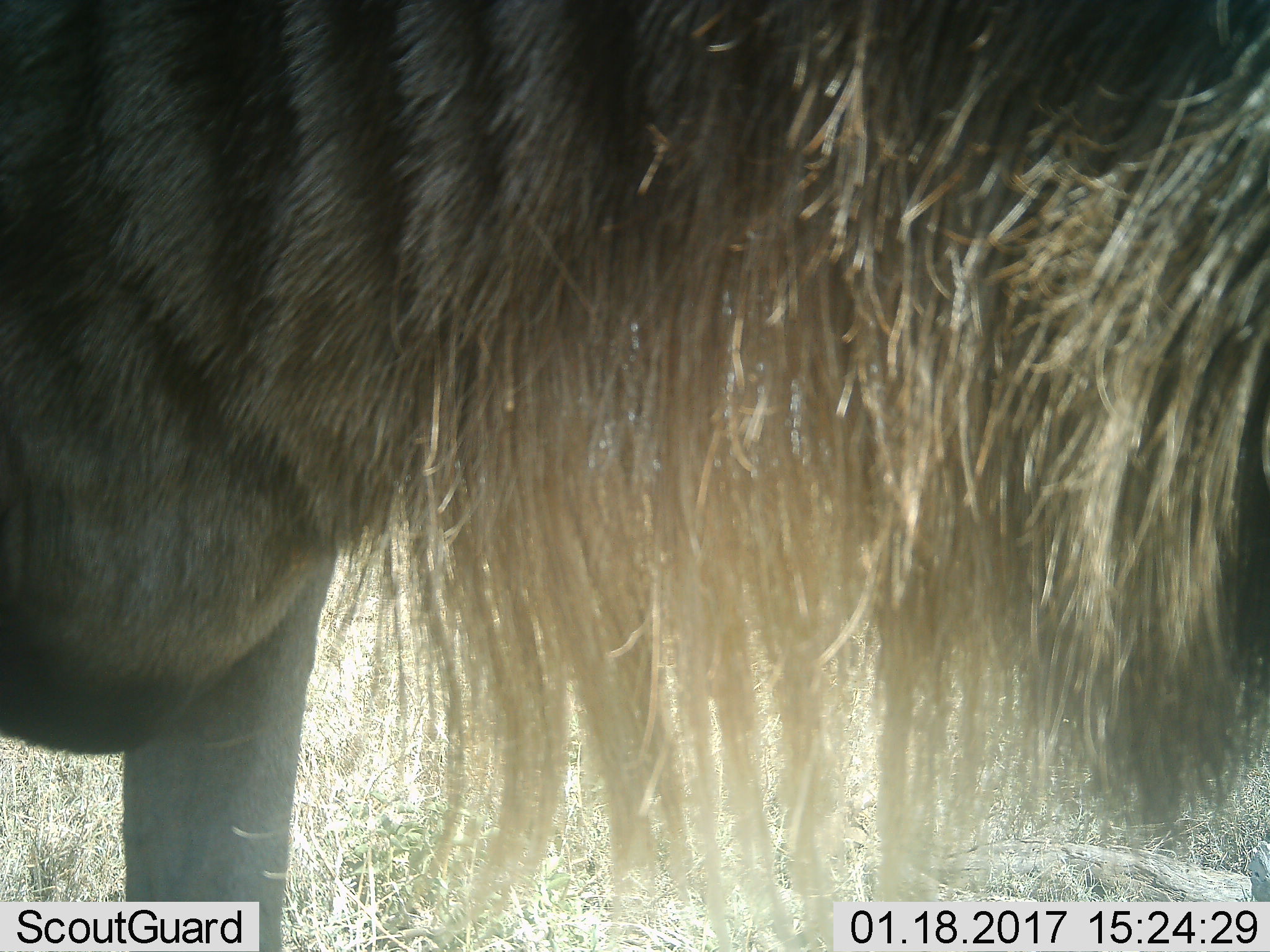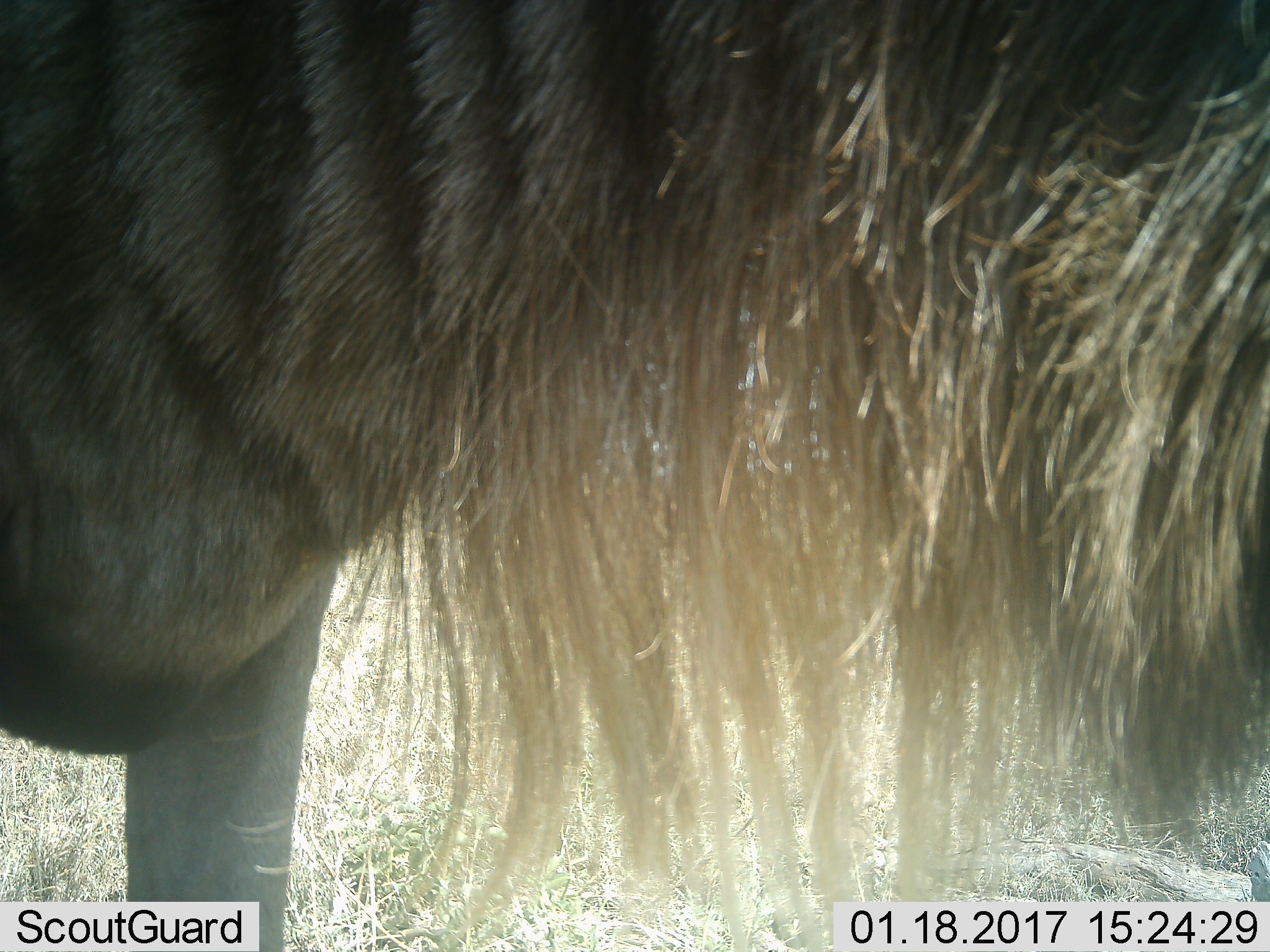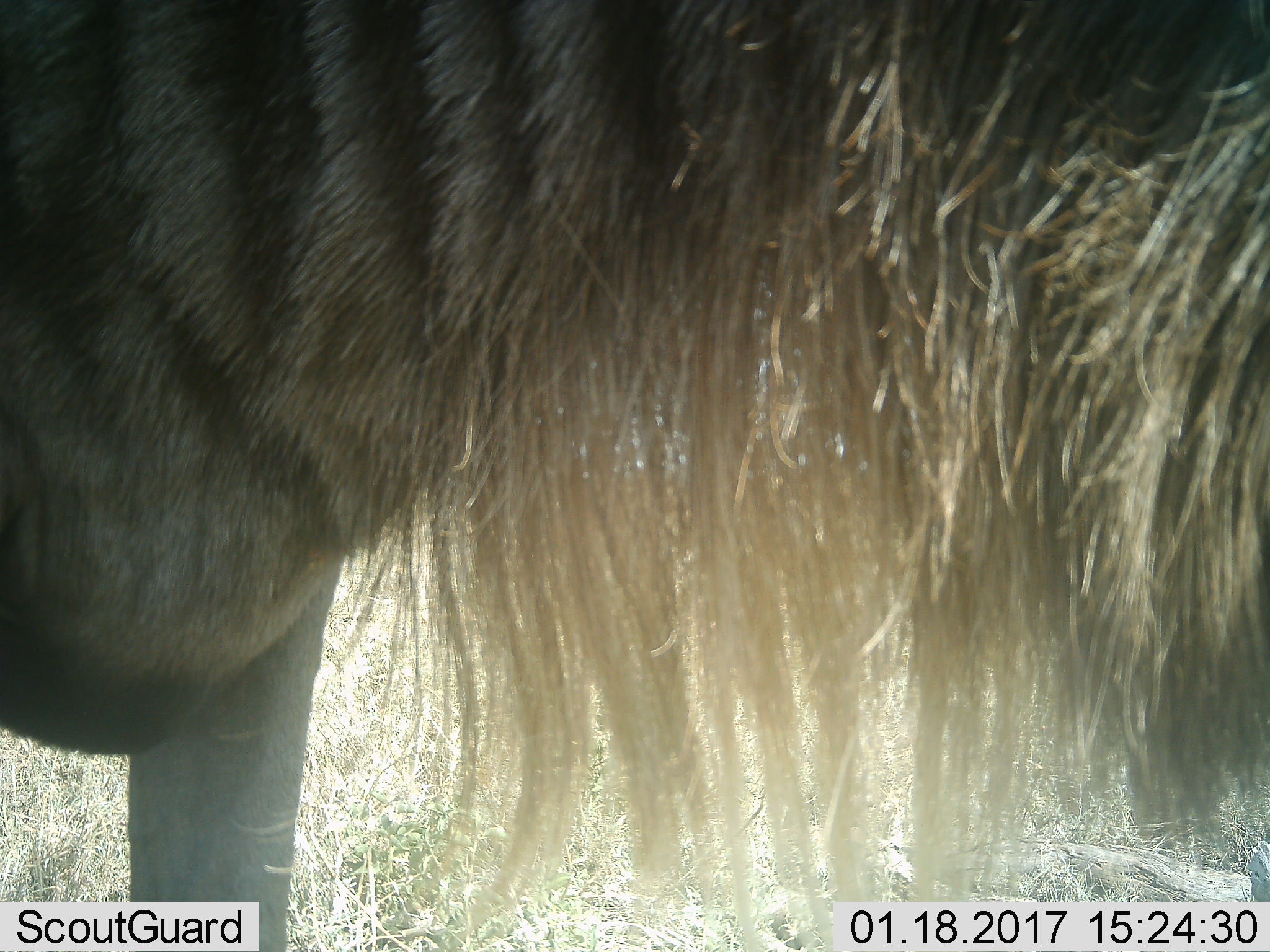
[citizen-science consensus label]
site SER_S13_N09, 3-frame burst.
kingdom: Animalia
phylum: Chordata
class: Mammalia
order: Artiodactyla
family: Bovidae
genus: Connochaetes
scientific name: Connochaetes taurinus taurinus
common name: blue wildebeest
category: wildebeestblue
Wildebeestblue (blue wildebeest) (Connochaetes taurinus taurinus), count 1. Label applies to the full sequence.